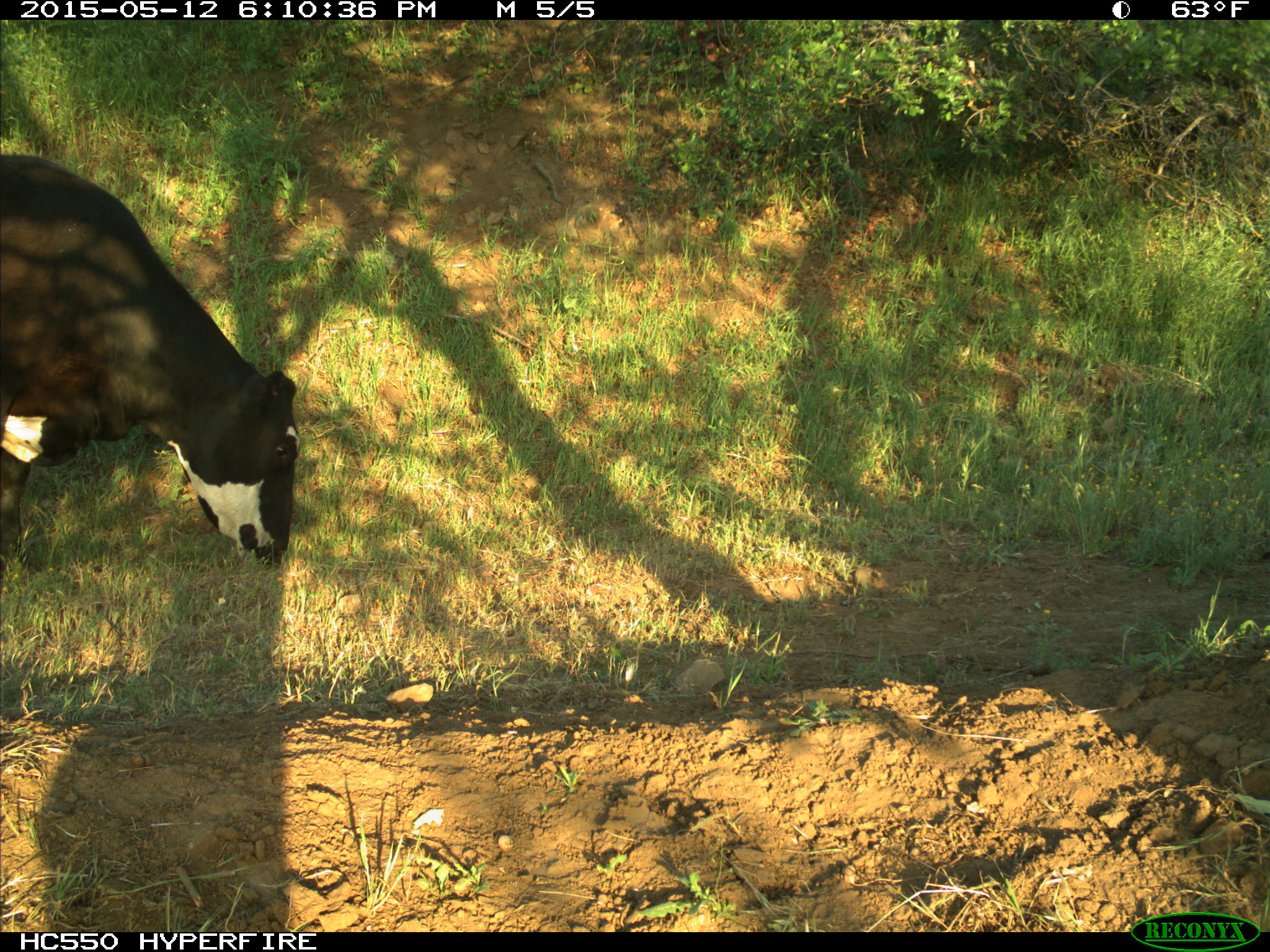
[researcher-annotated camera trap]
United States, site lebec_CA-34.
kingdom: Animalia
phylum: Chordata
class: Mammalia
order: Artiodactyla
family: Bovidae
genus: Bos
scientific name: Bos taurus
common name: domestic cow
Bos taurus (domestic cow).